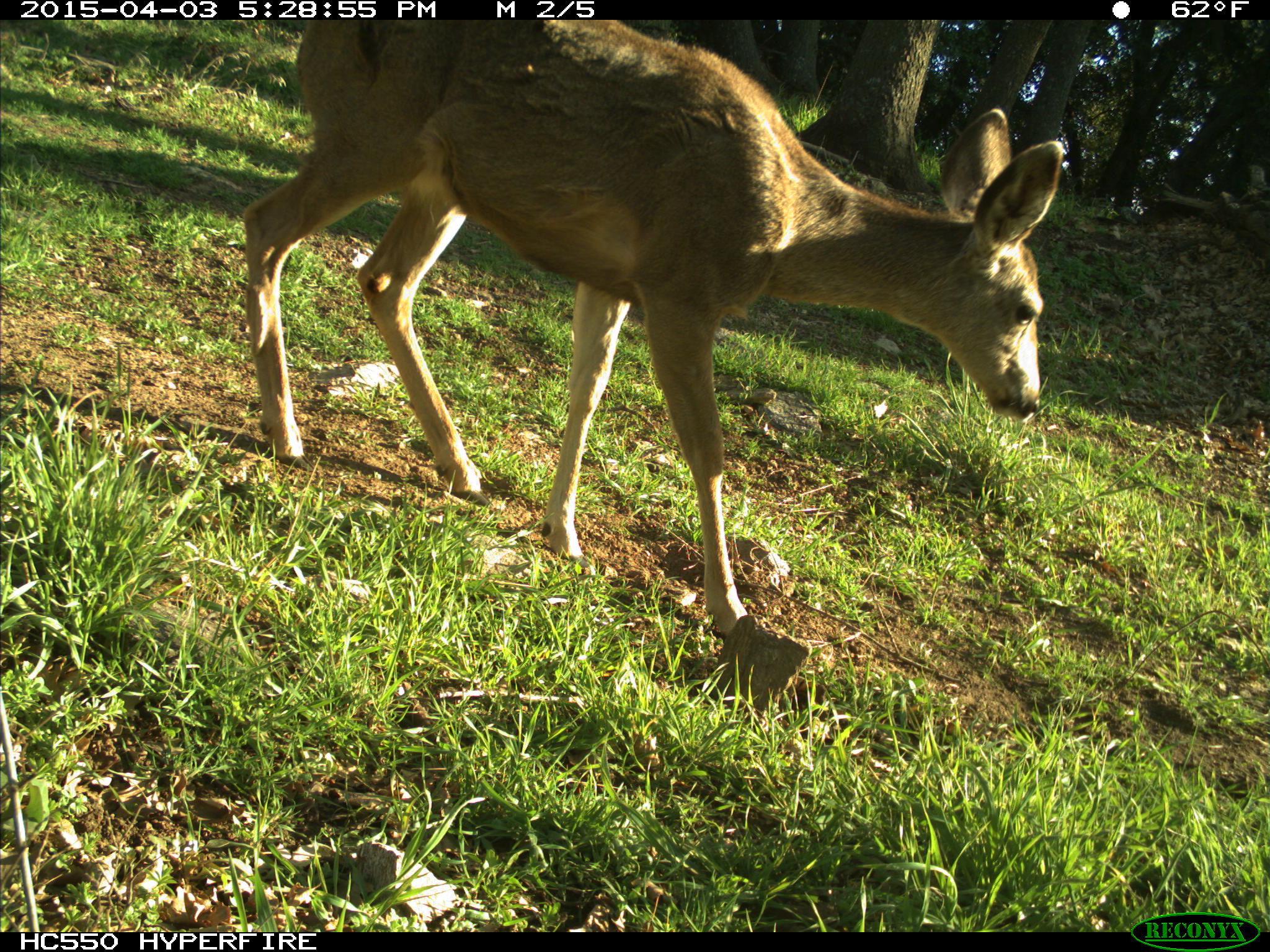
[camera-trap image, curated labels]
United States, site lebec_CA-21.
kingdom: Animalia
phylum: Chordata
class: Mammalia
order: Artiodactyla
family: Cervidae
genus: Odocoileus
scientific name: Odocoileus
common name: deer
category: unidentified deer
Unidentified deer (deer) (Odocoileus).